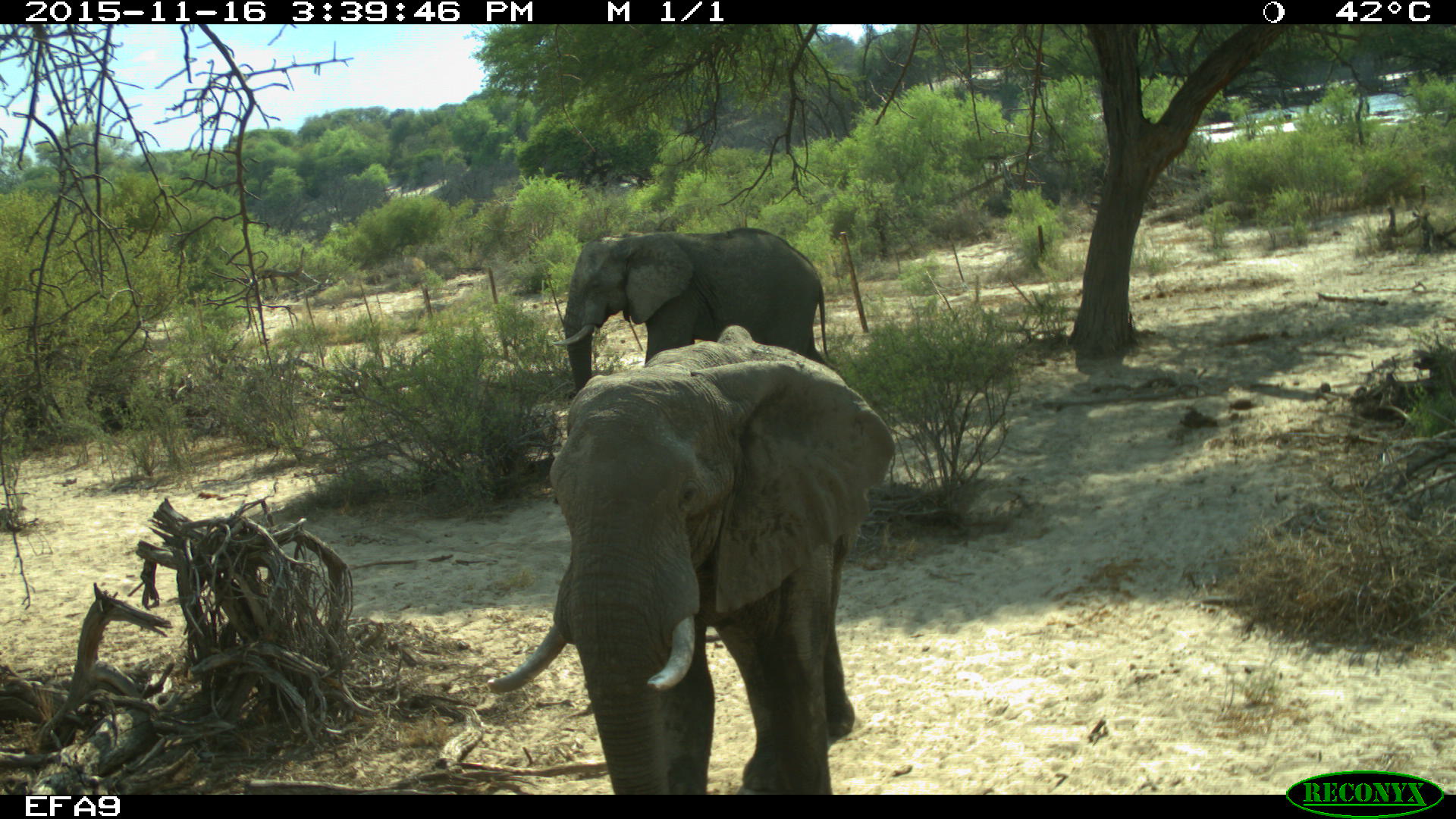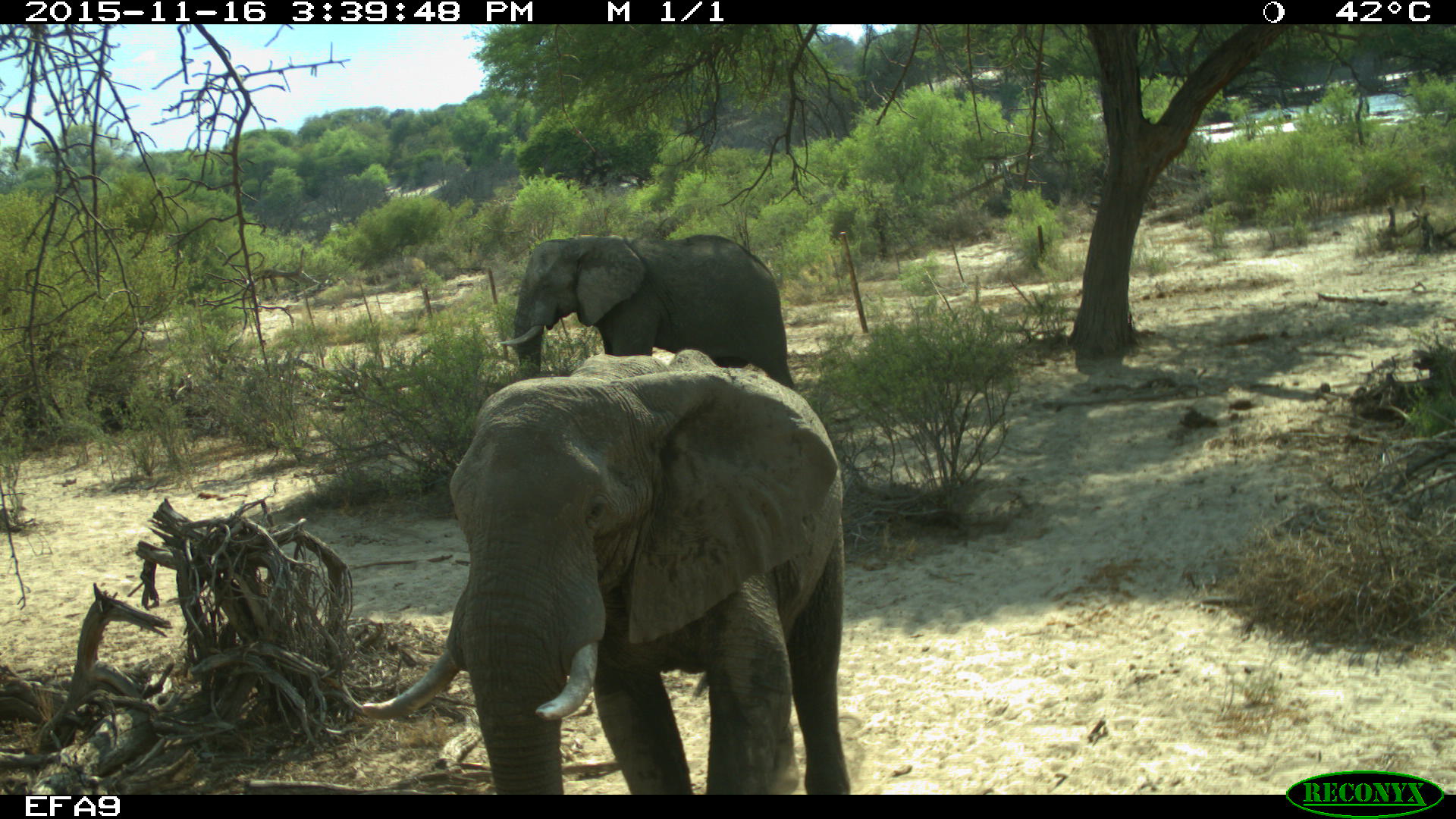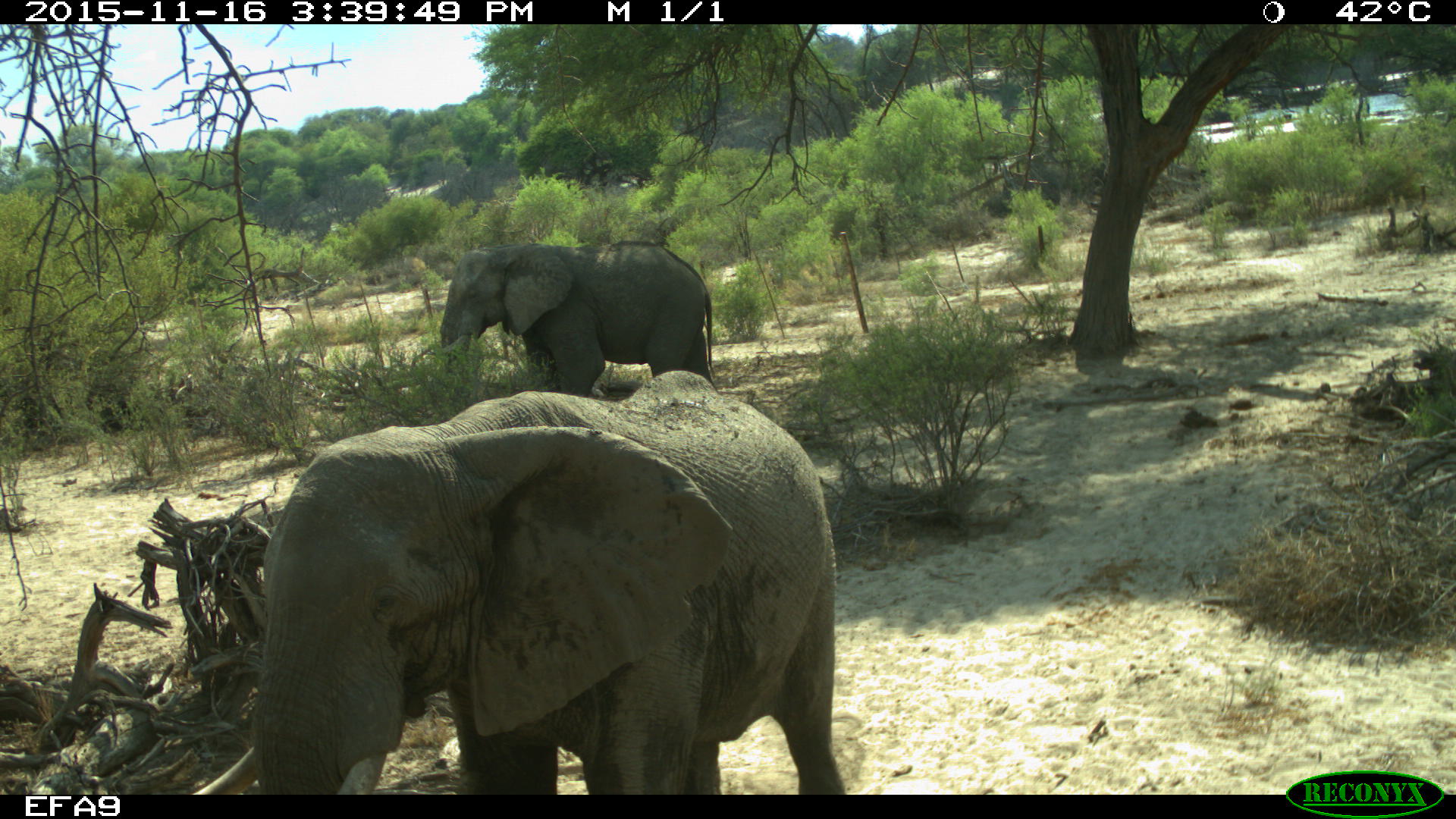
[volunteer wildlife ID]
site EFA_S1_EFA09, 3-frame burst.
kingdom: Animalia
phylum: Chordata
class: Mammalia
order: Proboscidea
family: Elephantidae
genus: Loxodonta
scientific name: Loxodonta africana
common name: african bush elephant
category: elephant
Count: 2.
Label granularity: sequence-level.